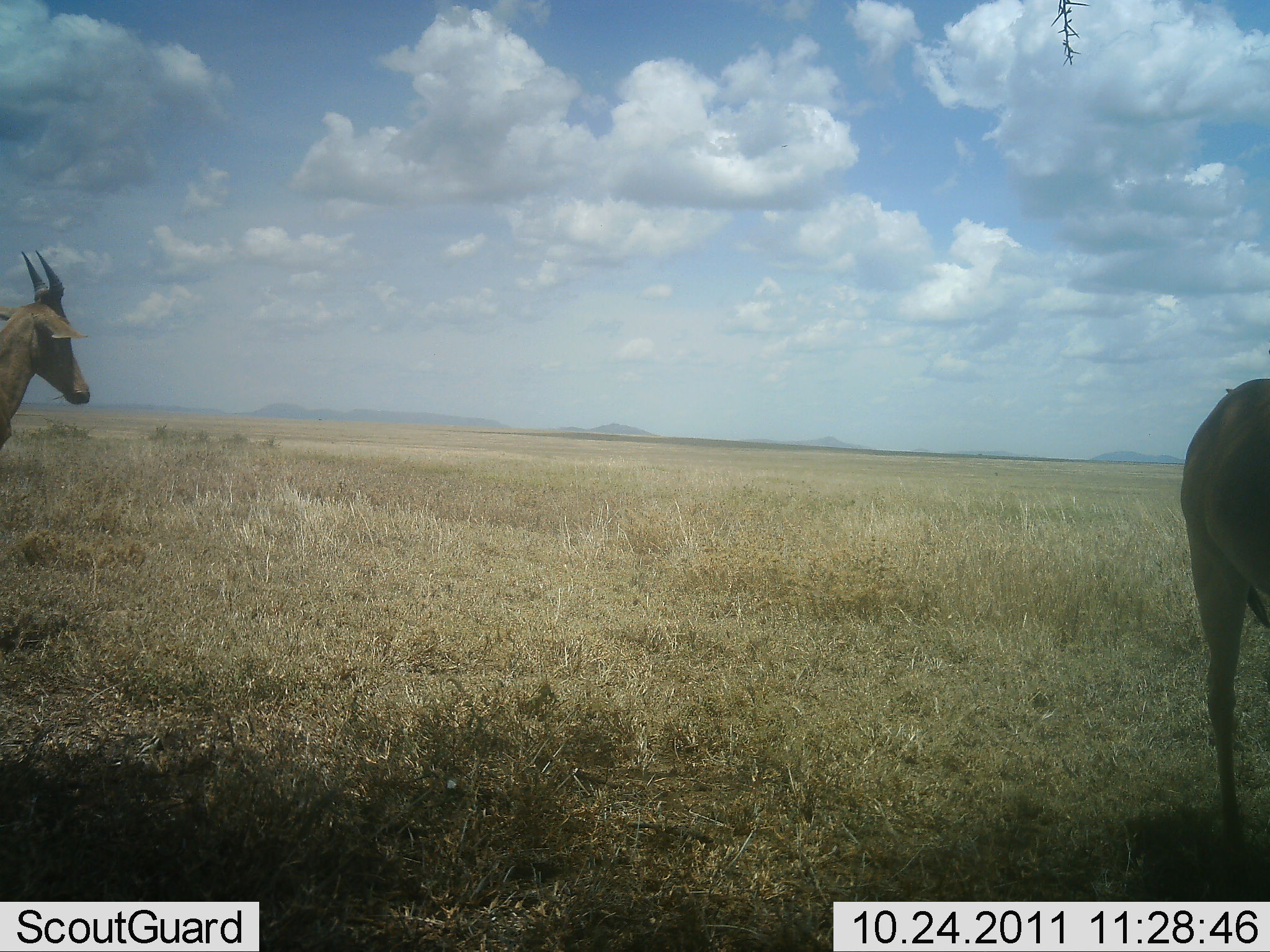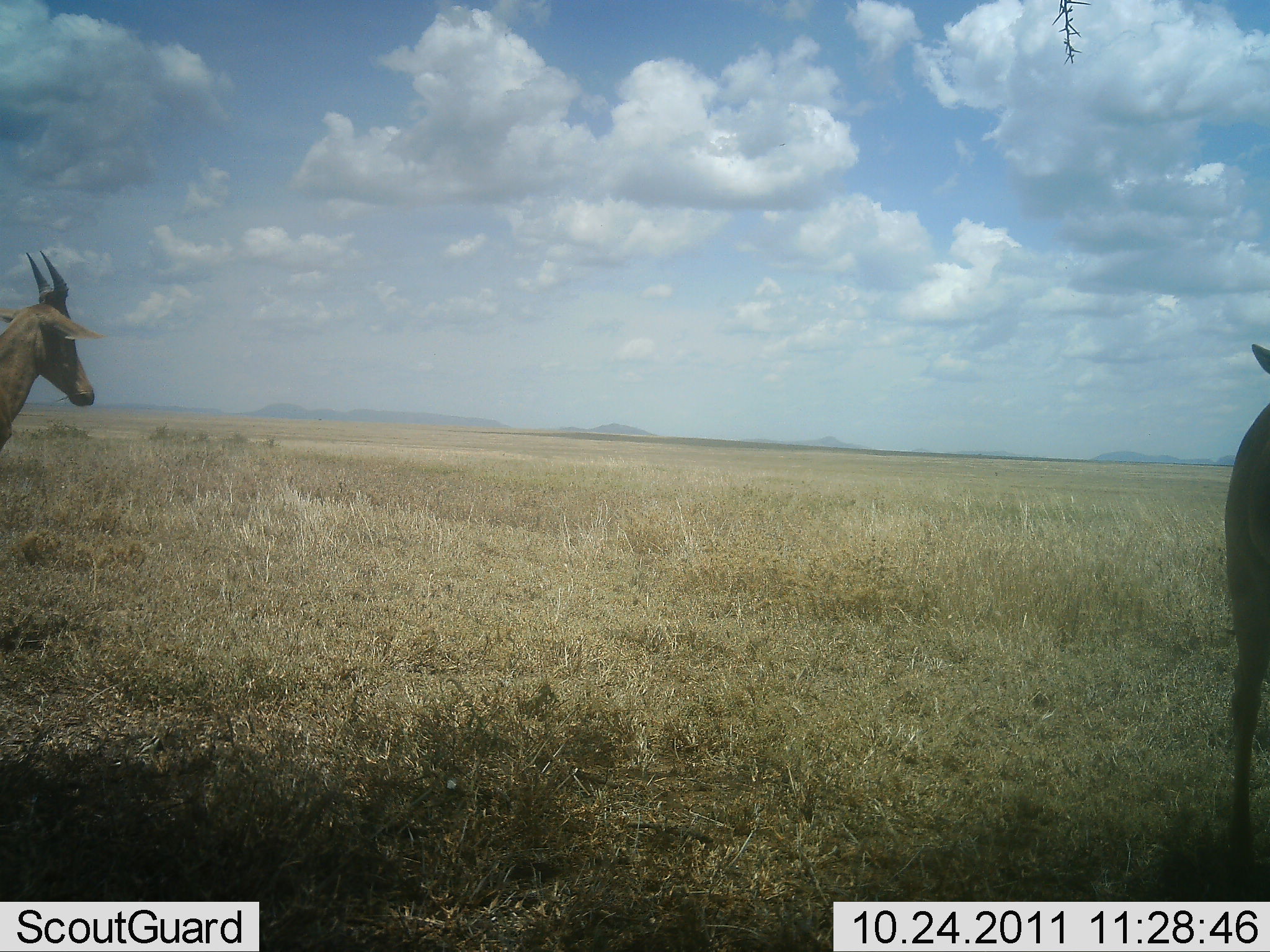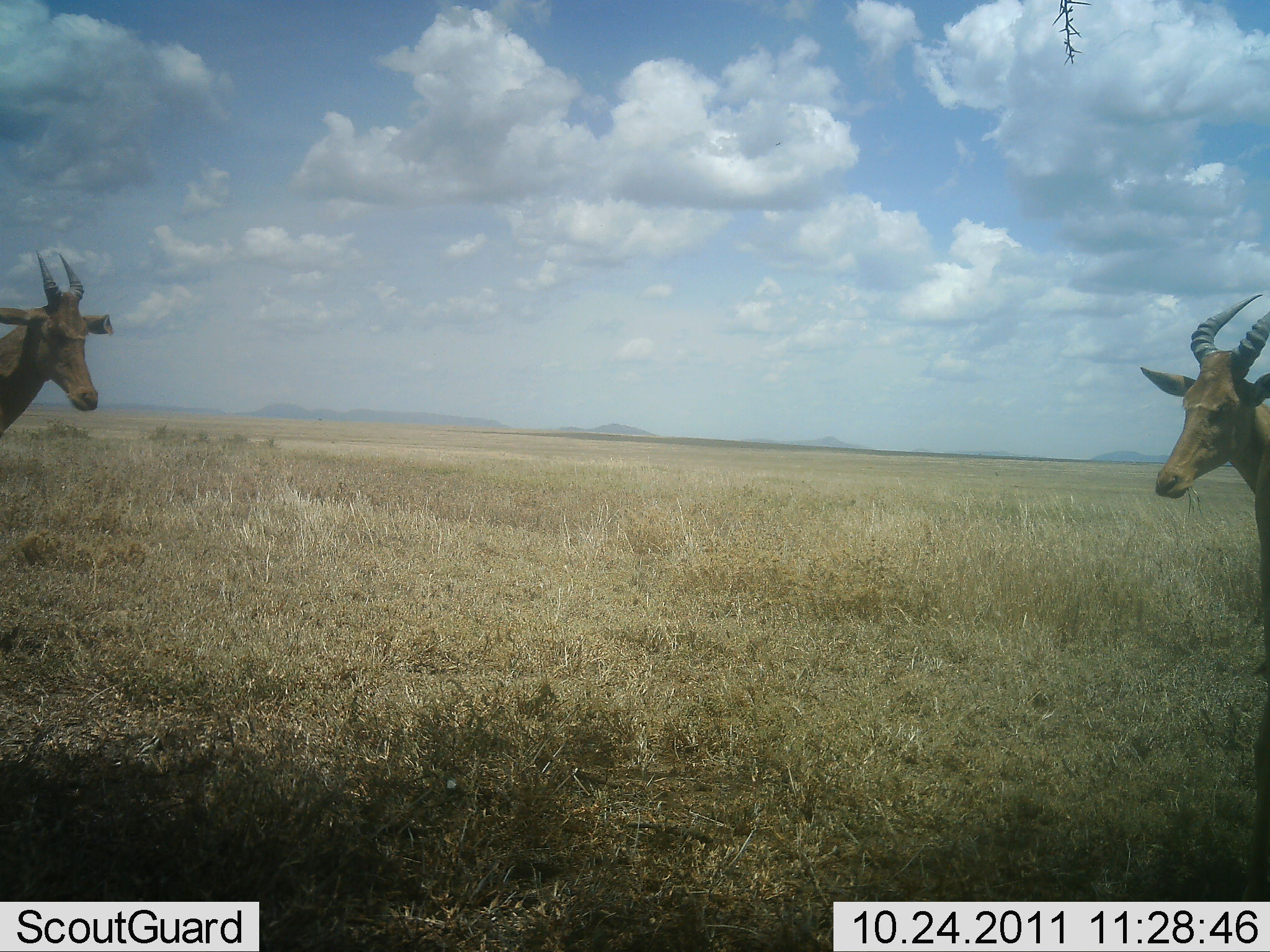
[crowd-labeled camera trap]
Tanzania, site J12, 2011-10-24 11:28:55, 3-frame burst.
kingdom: Animalia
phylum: Chordata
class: Mammalia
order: Artiodactyla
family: Bovidae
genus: Alcelaphus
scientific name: Alcelaphus buselaphus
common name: hartebeest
Hartebeest (Alcelaphus buselaphus), count 2. Behavior (volunteer vote fractions): standing 100%, resting 0%, moving 10%, interacting 0%. Young present (vote fraction): 0%. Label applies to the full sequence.